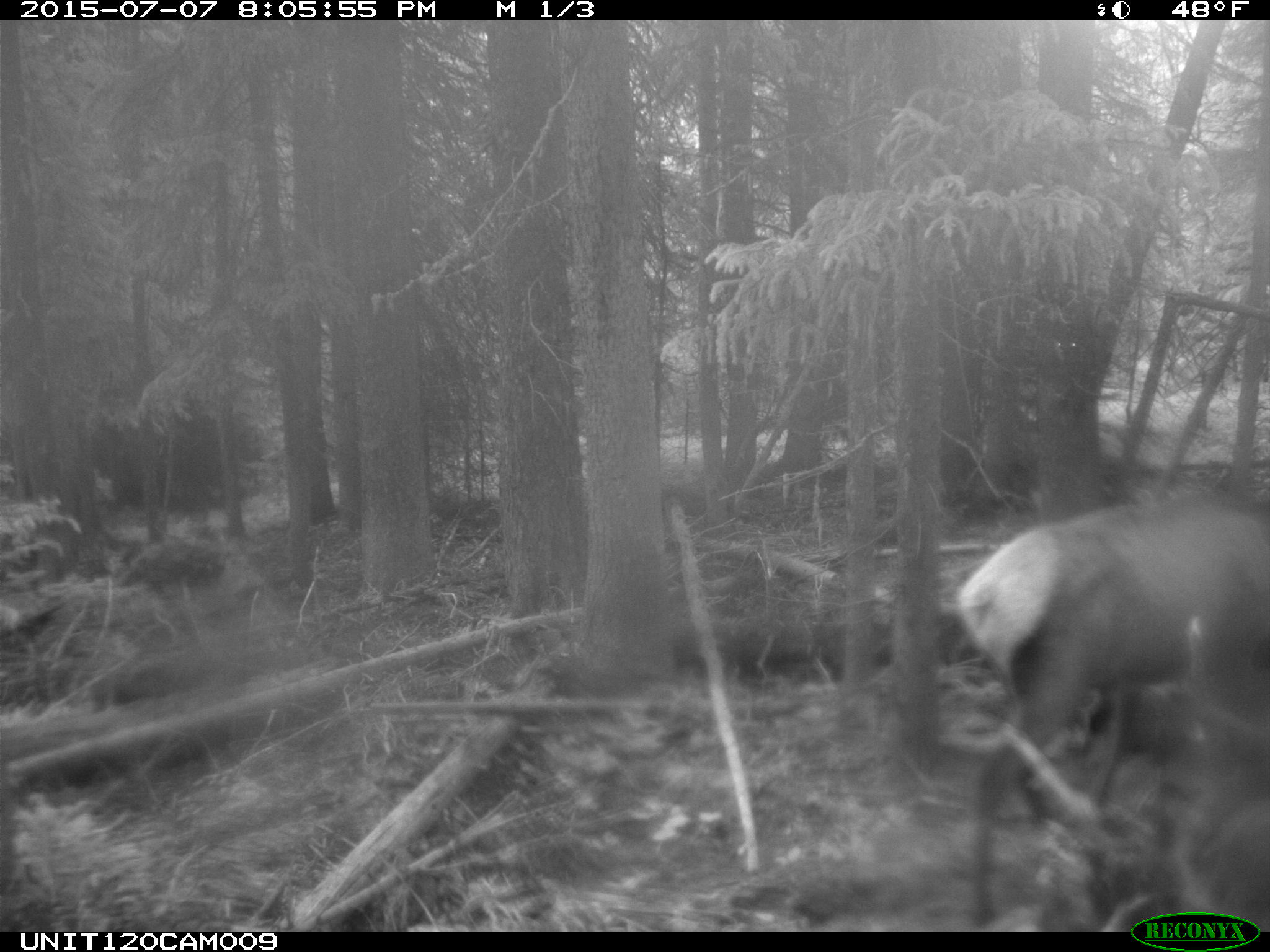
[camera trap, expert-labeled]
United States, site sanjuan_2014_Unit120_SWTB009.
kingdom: Animalia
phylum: Chordata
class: Mammalia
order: Artiodactyla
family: Cervidae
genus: Cervus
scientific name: Cervus elaphus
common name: red deer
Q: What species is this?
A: Cervus elaphus (red deer).